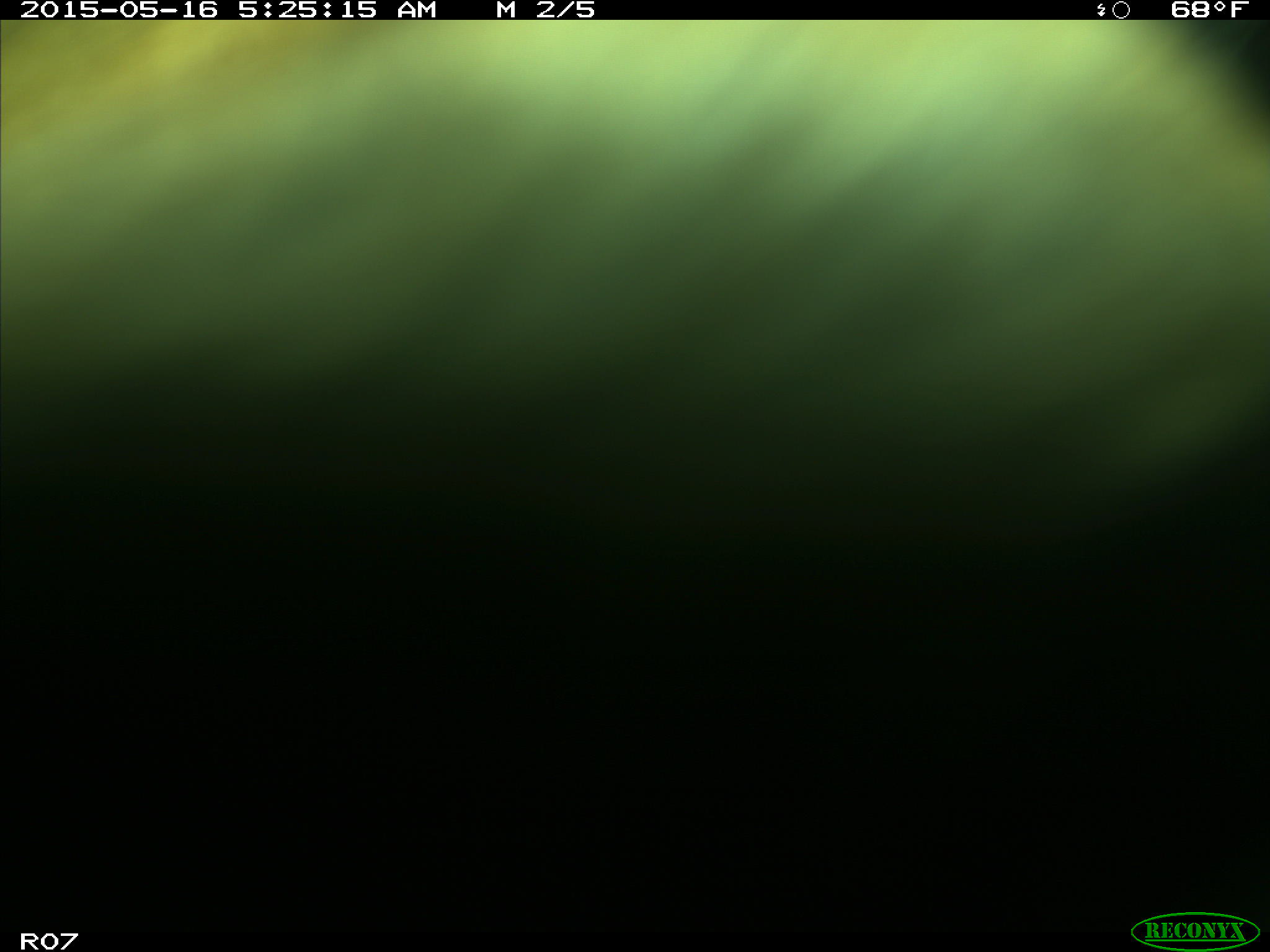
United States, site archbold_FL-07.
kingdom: Animalia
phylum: Chordata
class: Mammalia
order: Artiodactyla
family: Bovidae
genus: Bos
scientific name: Bos taurus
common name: domestic cow